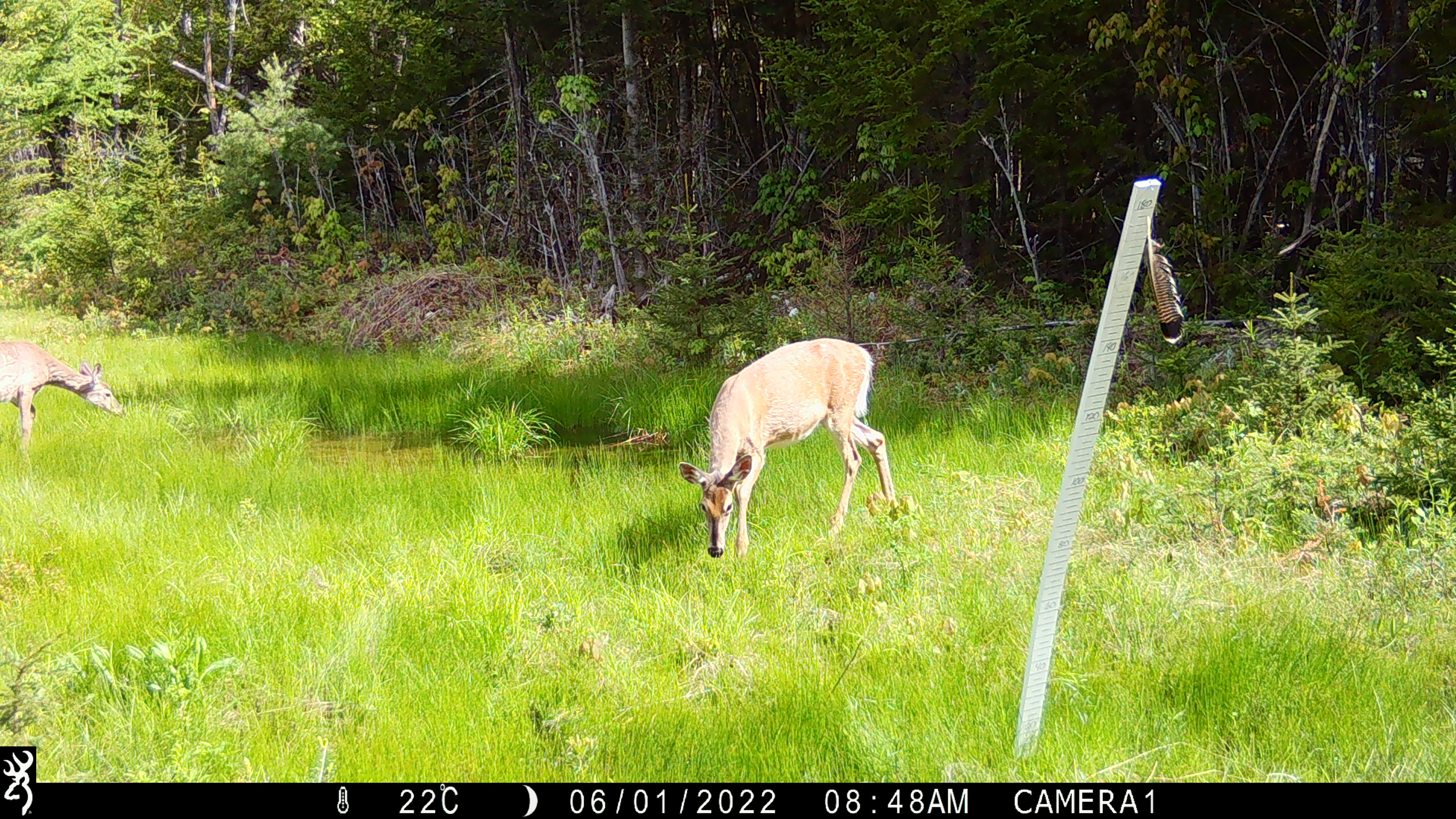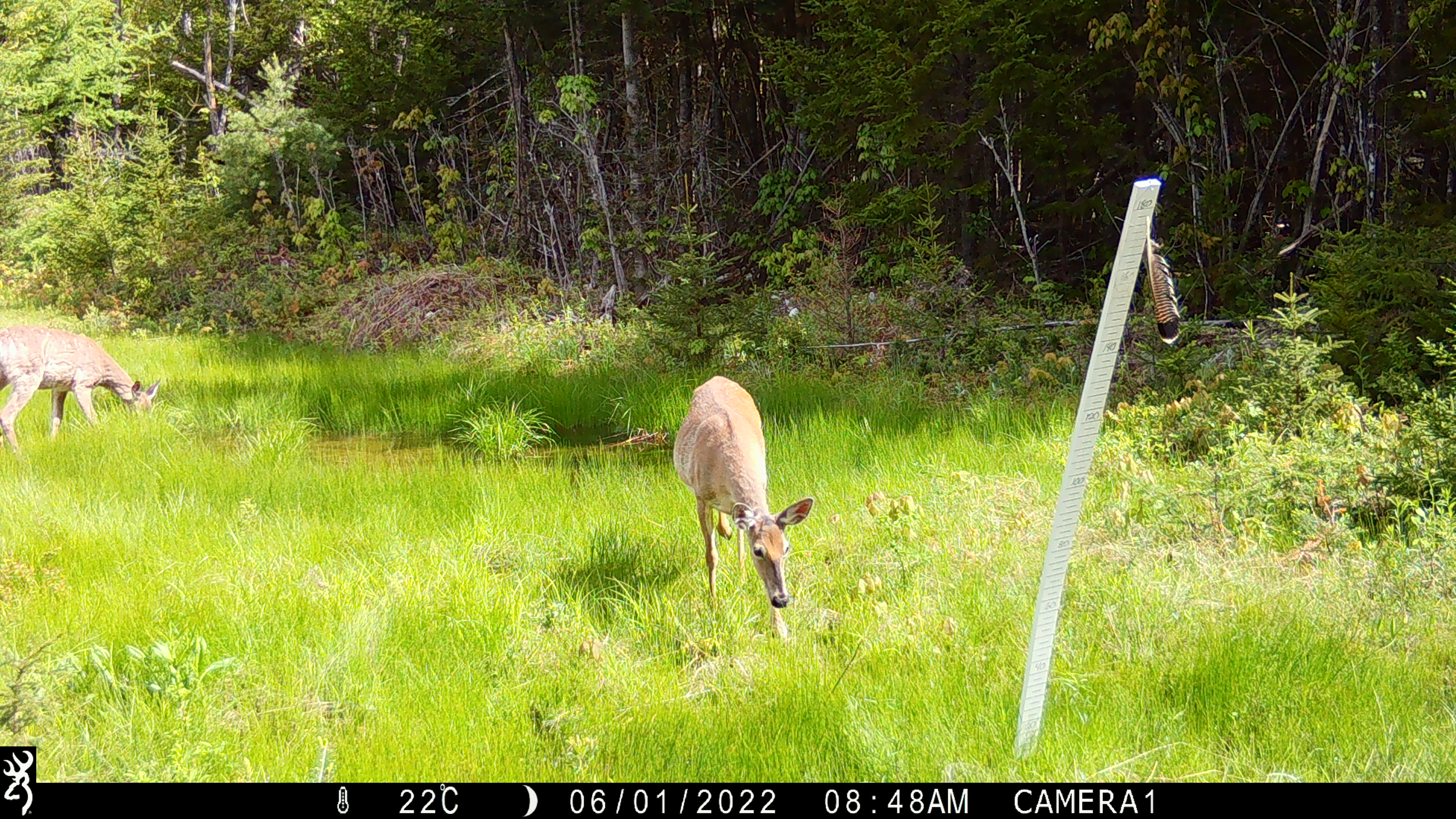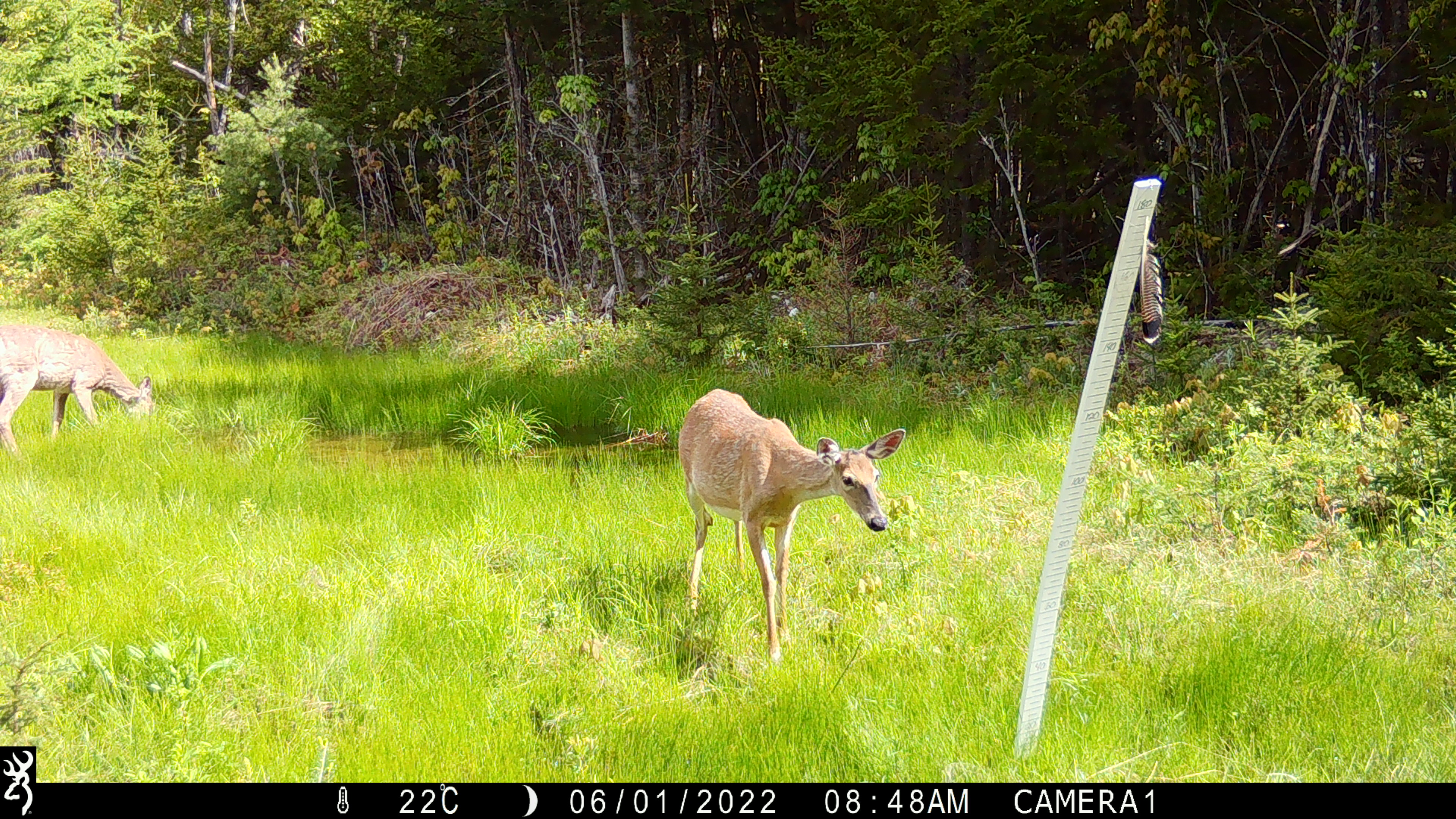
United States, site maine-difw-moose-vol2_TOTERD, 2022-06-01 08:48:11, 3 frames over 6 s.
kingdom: Animalia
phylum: Chordata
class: Mammalia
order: Artiodactyla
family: Cervidae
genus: Odocoileus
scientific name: Odocoileus virginianus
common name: white-tailed deer